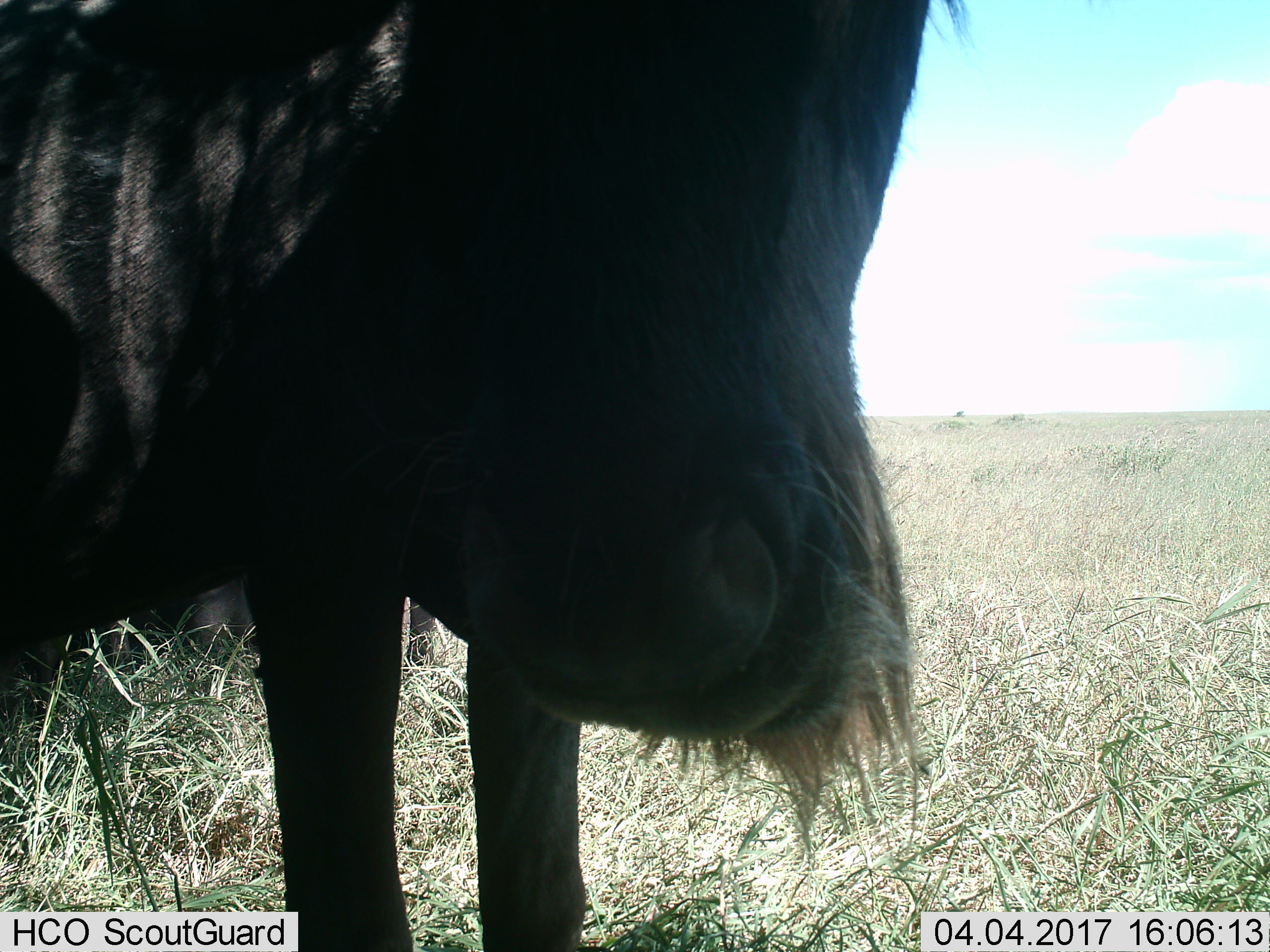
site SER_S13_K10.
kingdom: Animalia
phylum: Chordata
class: Mammalia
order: Artiodactyla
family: Bovidae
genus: Connochaetes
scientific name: Connochaetes taurinus taurinus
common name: blue wildebeest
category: wildebeestblue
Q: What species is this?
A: Wildebeestblue (blue wildebeest) (Connochaetes taurinus taurinus).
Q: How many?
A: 1.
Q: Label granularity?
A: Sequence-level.